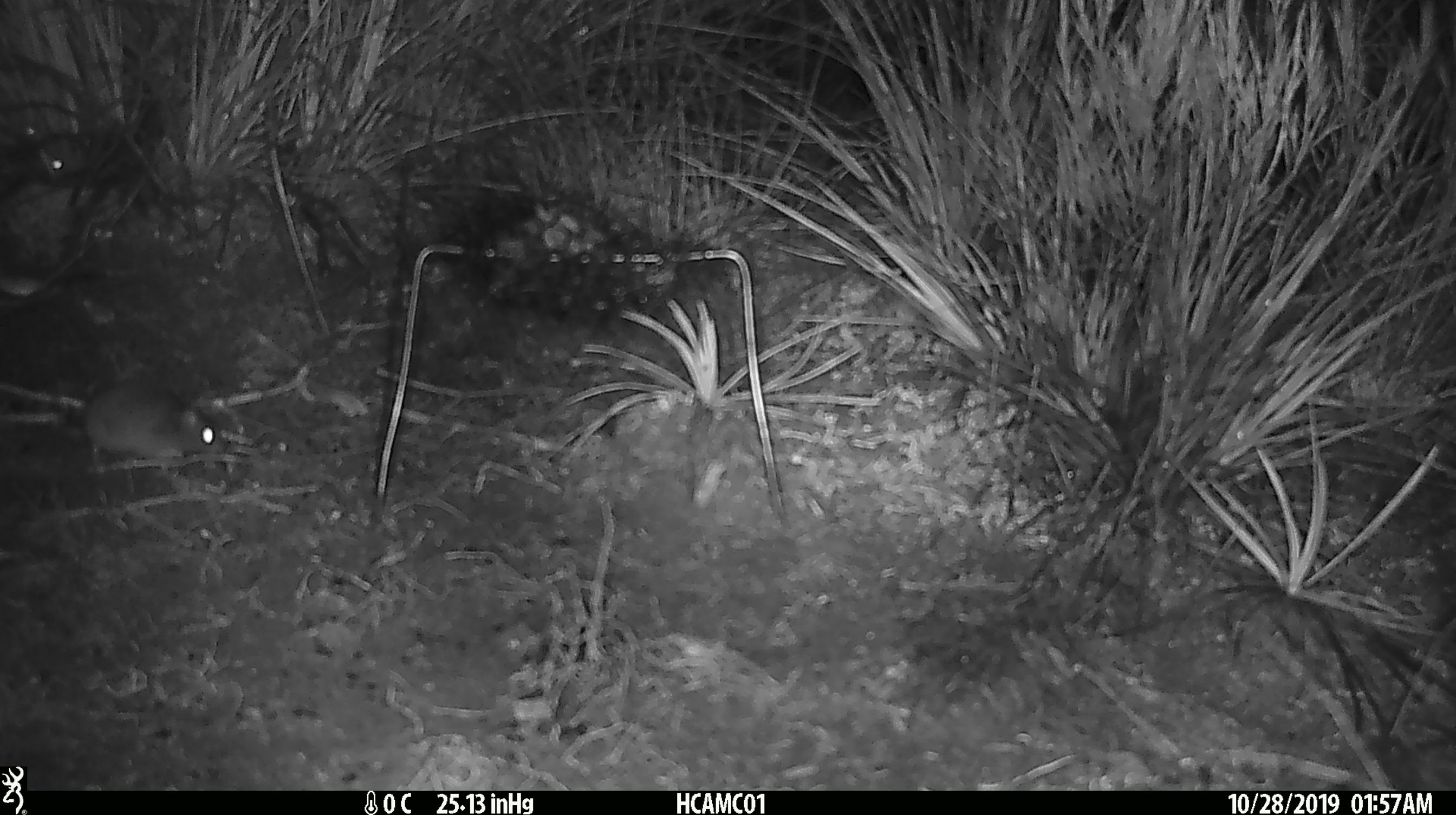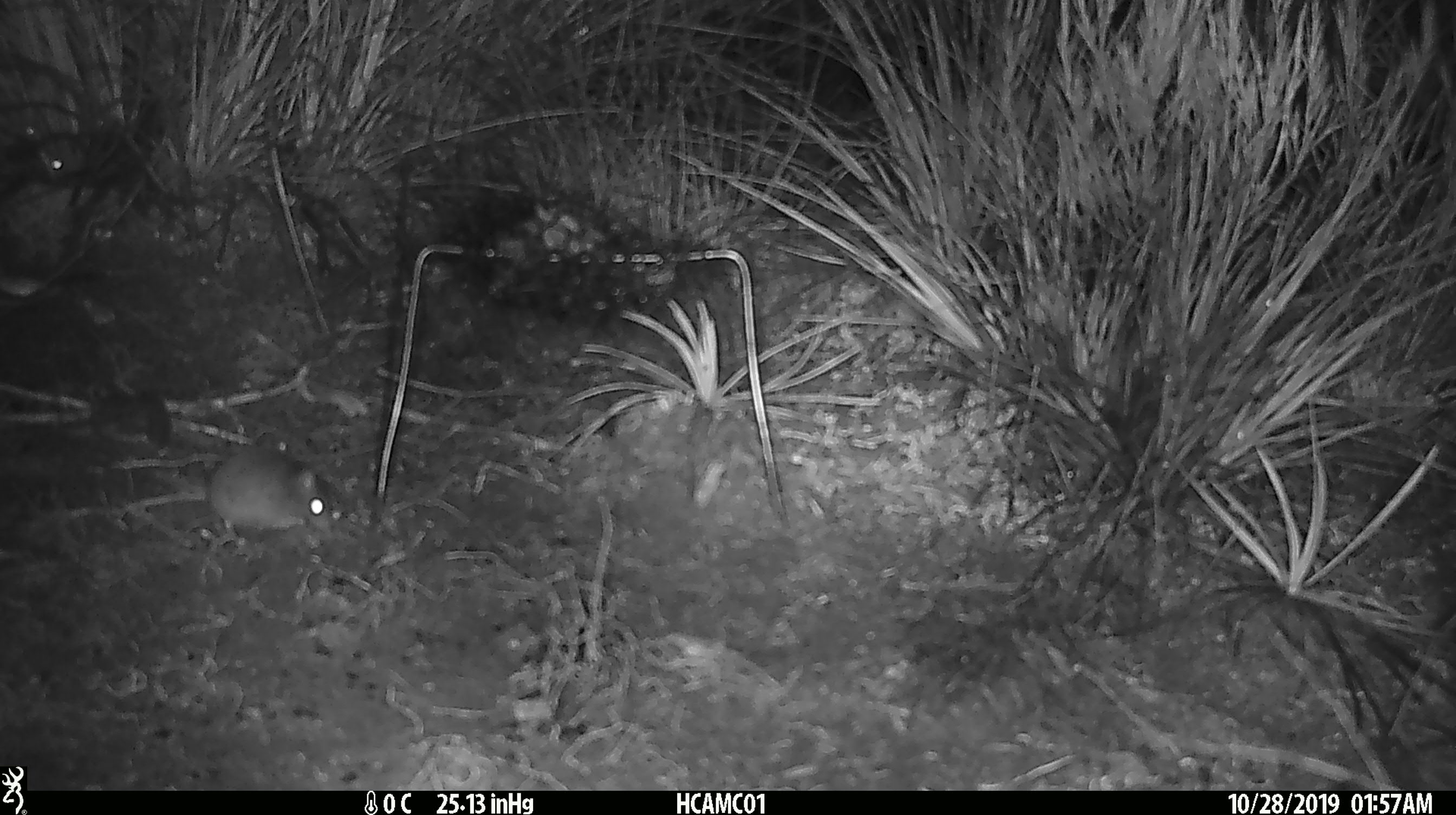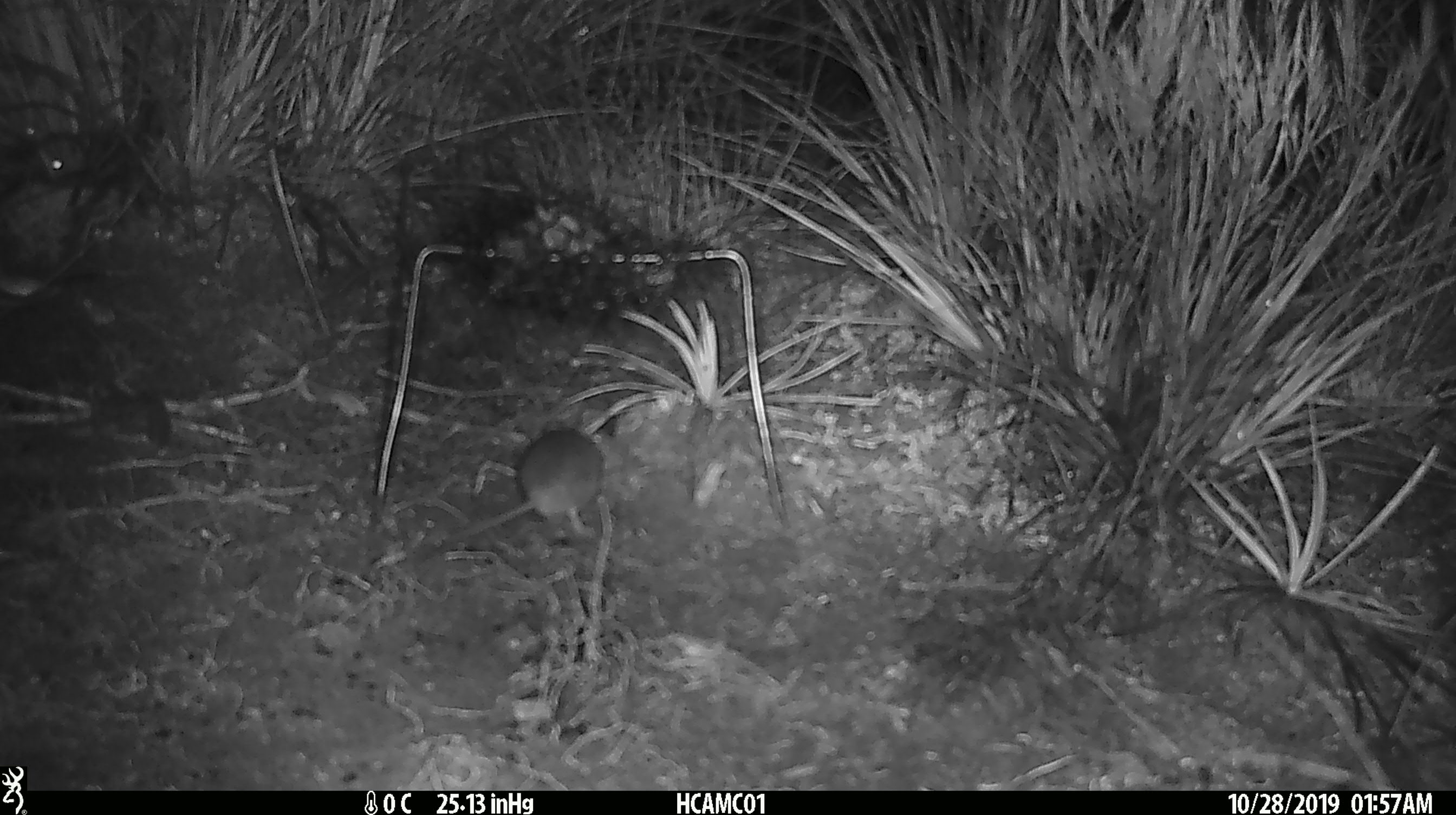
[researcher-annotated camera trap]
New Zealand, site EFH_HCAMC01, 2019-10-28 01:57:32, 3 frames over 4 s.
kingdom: Animalia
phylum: Chordata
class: Mammalia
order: Rodentia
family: Muridae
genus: Mus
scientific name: Mus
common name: mouse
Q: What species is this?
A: Mouse (Mus).